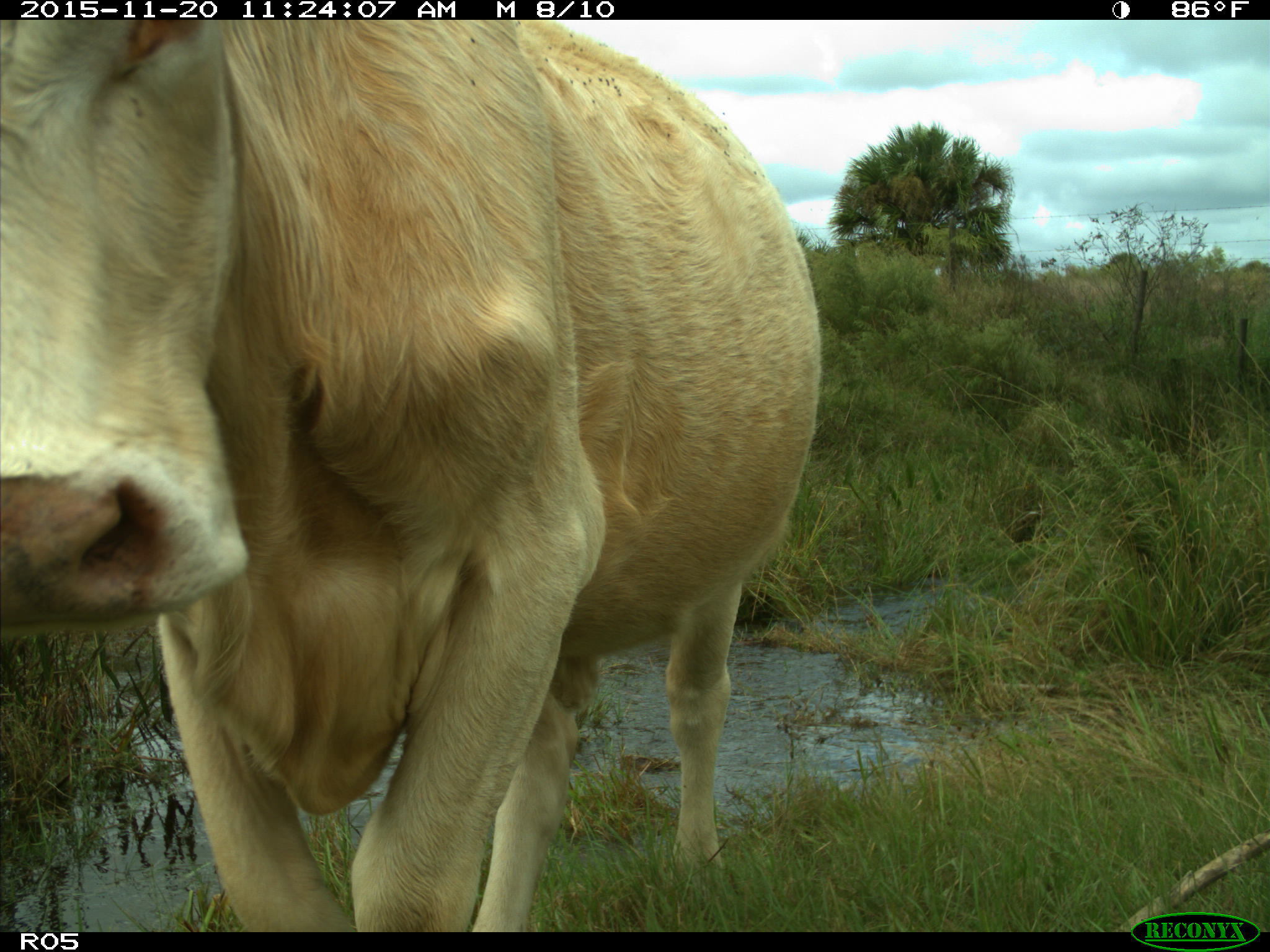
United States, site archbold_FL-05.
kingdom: Animalia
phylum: Chordata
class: Mammalia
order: Artiodactyla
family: Bovidae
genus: Bos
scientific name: Bos taurus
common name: domestic cow